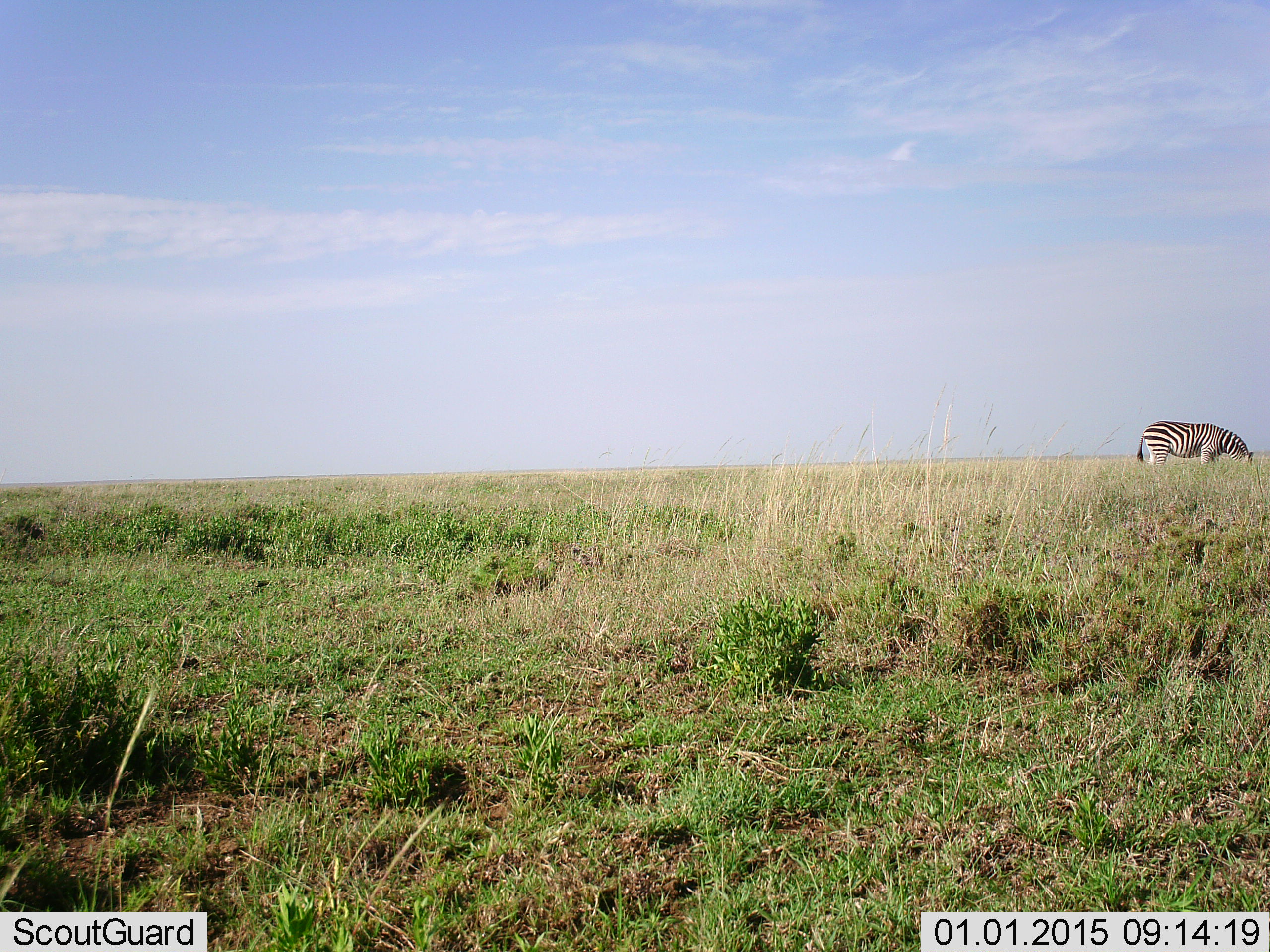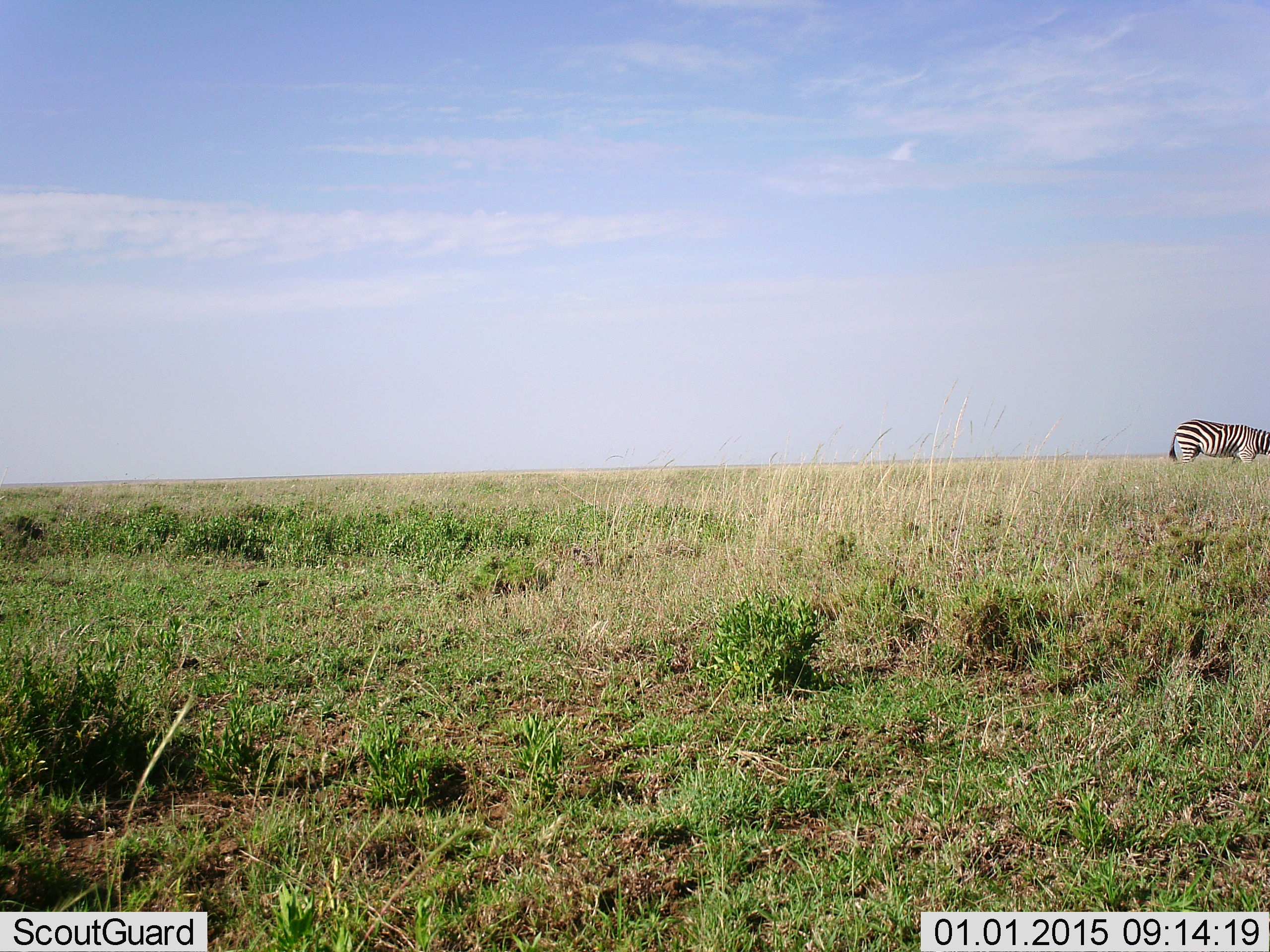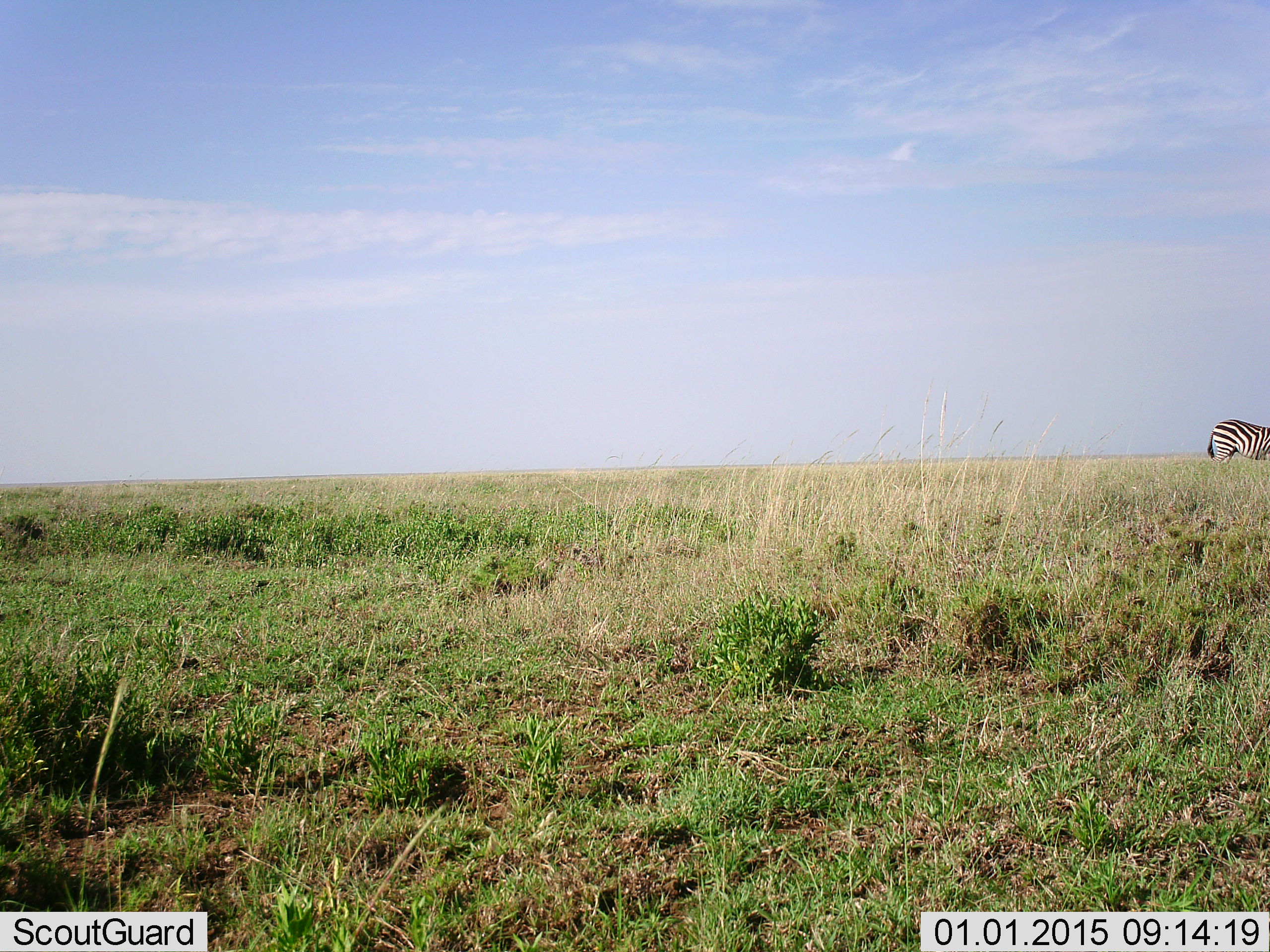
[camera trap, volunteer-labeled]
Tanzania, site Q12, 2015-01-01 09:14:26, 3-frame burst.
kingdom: Animalia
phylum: Chordata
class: Mammalia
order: Perissodactyla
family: Equidae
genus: Equus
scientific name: Equus quagga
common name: plains zebra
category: zebra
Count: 1.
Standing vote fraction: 40%.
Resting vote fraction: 0%.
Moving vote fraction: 50%.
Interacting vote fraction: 0%.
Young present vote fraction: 0%.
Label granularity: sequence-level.